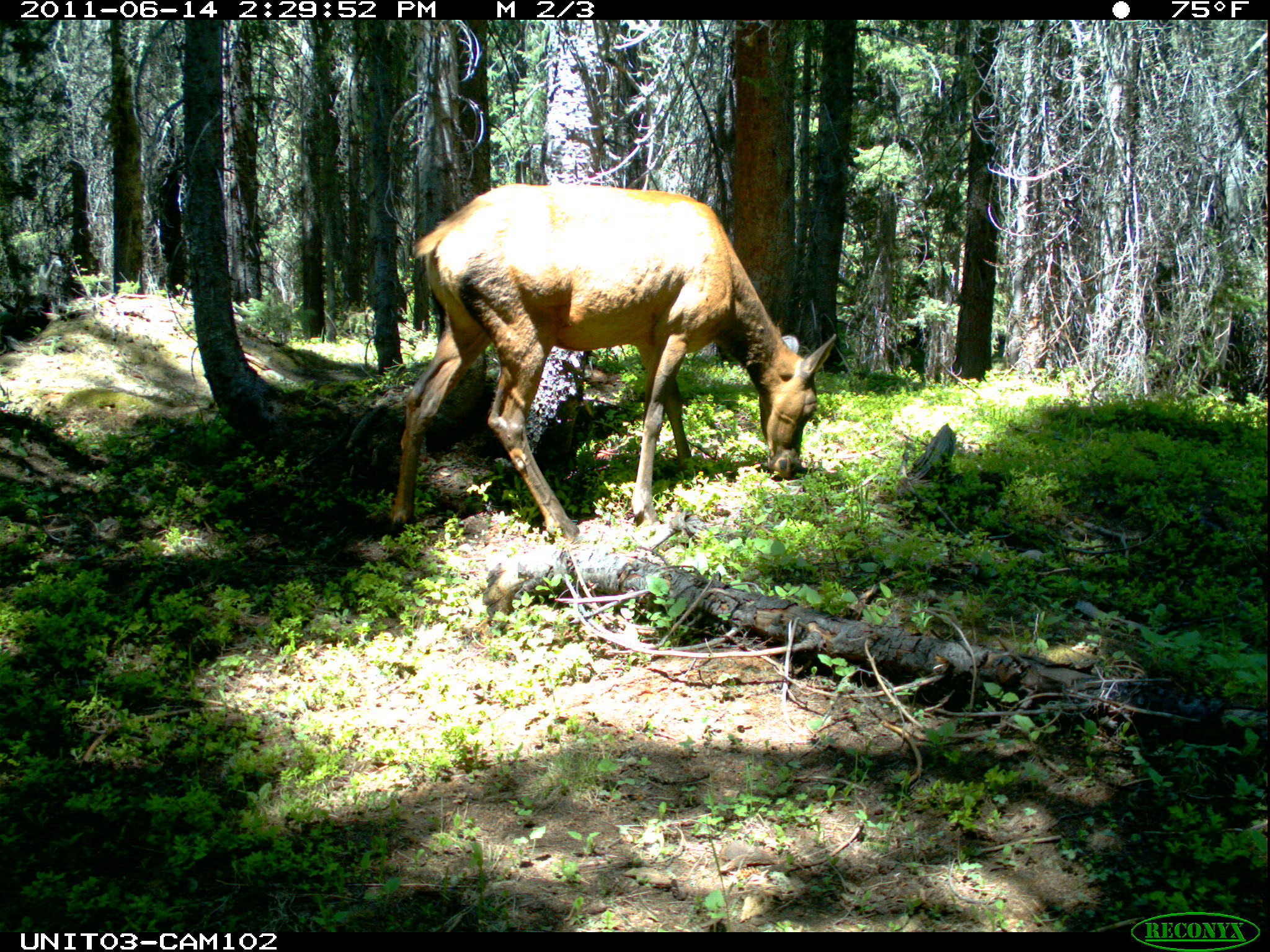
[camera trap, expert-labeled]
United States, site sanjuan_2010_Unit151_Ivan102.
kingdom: Animalia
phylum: Chordata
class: Mammalia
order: Artiodactyla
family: Cervidae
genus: Cervus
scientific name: Cervus elaphus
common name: red deer